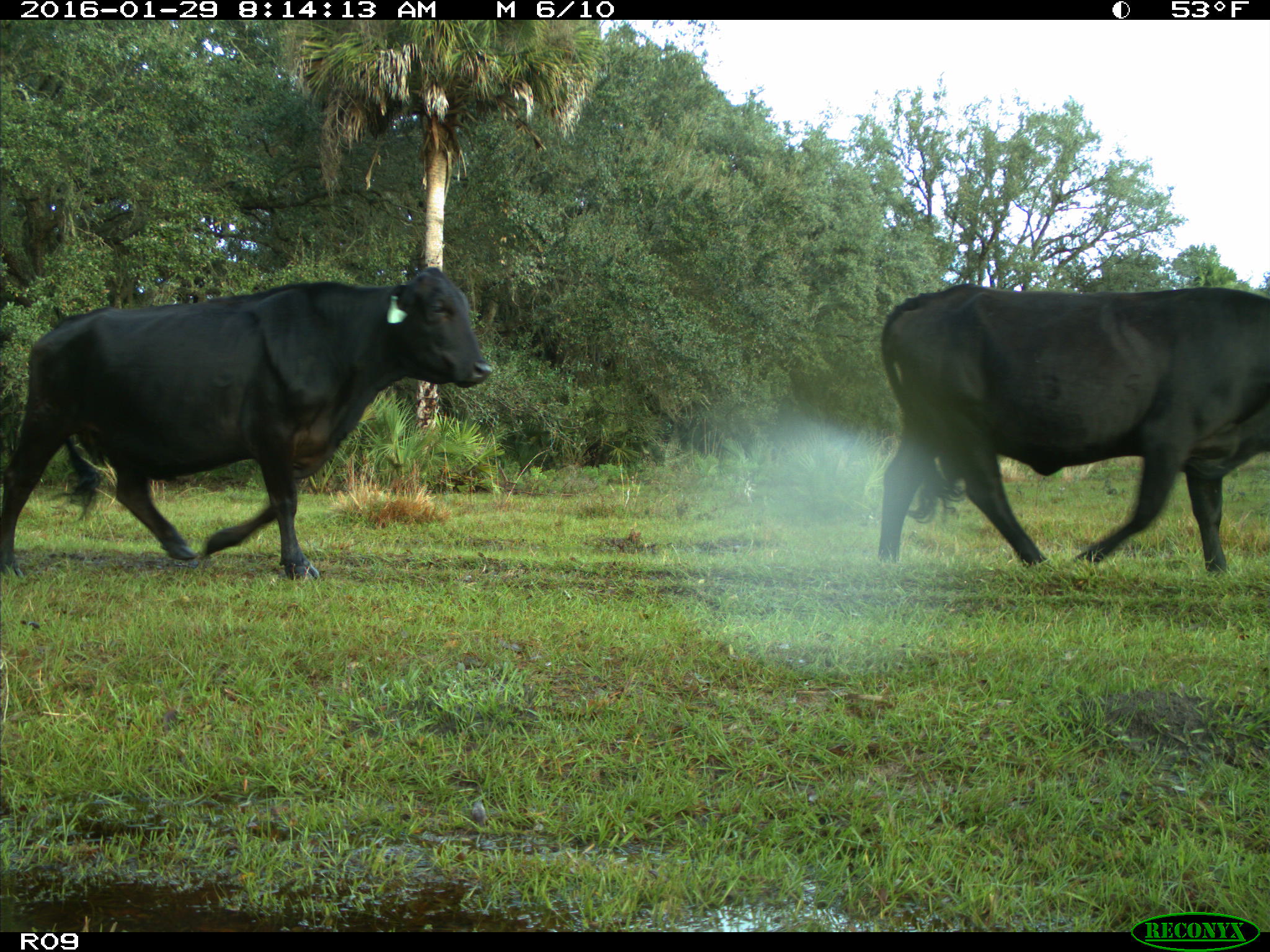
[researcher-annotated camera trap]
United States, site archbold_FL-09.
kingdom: Animalia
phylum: Chordata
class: Mammalia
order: Artiodactyla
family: Bovidae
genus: Bos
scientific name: Bos taurus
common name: domestic cow